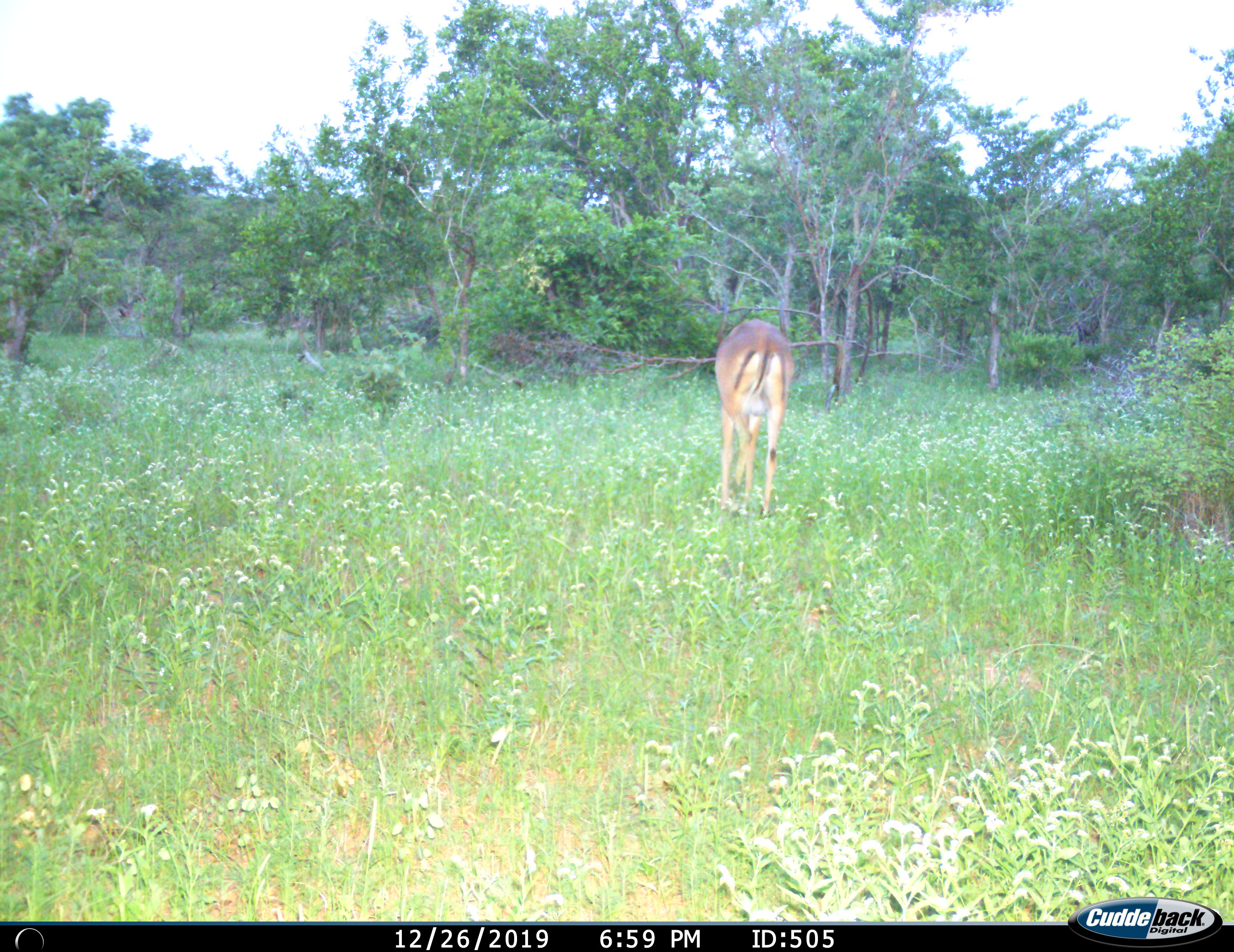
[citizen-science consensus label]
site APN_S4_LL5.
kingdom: Animalia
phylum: Chordata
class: Mammalia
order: Artiodactyla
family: Bovidae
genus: Aepyceros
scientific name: Aepyceros melampus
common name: impala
Impala (Aepyceros melampus), count 1. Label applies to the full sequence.